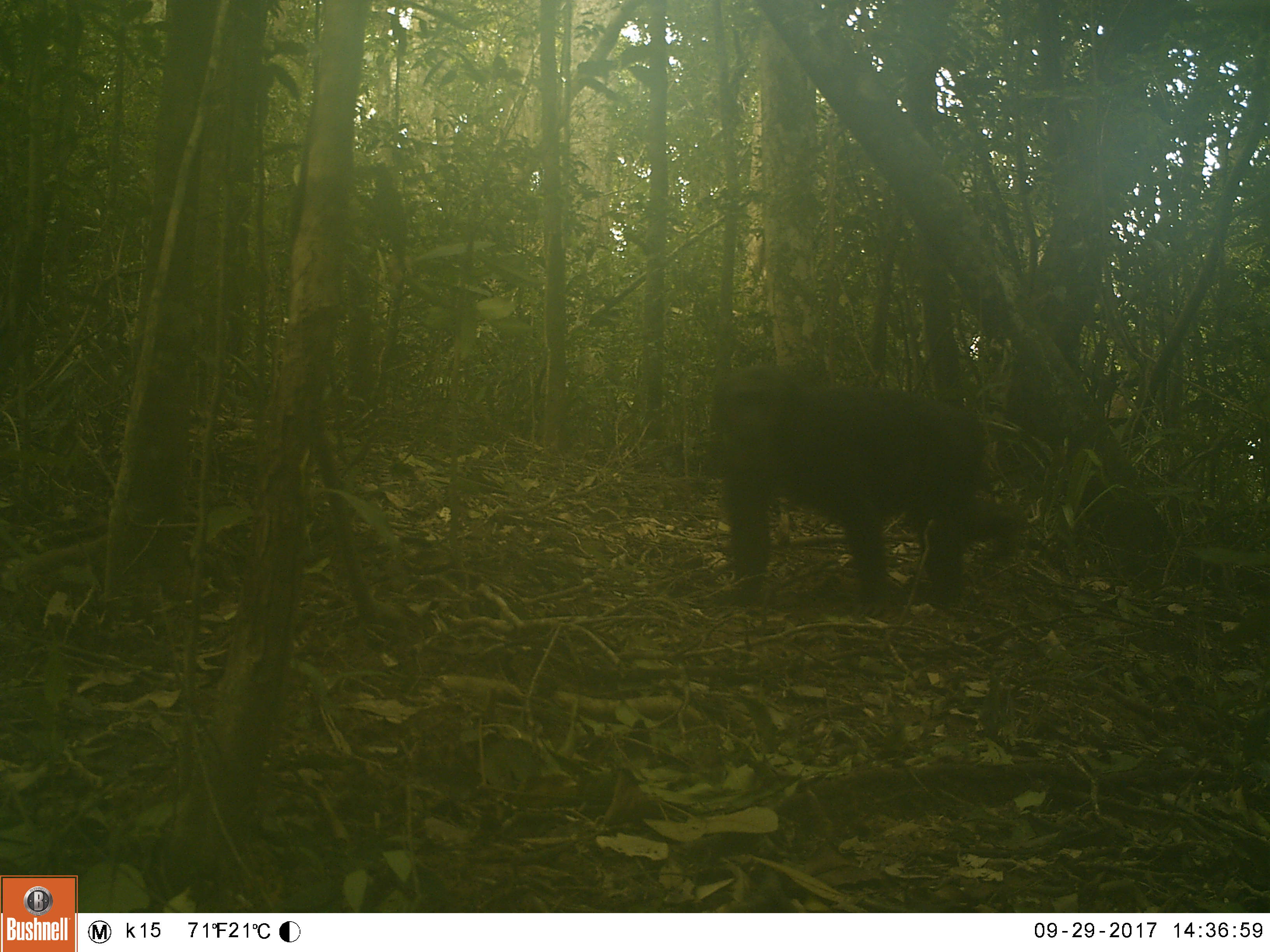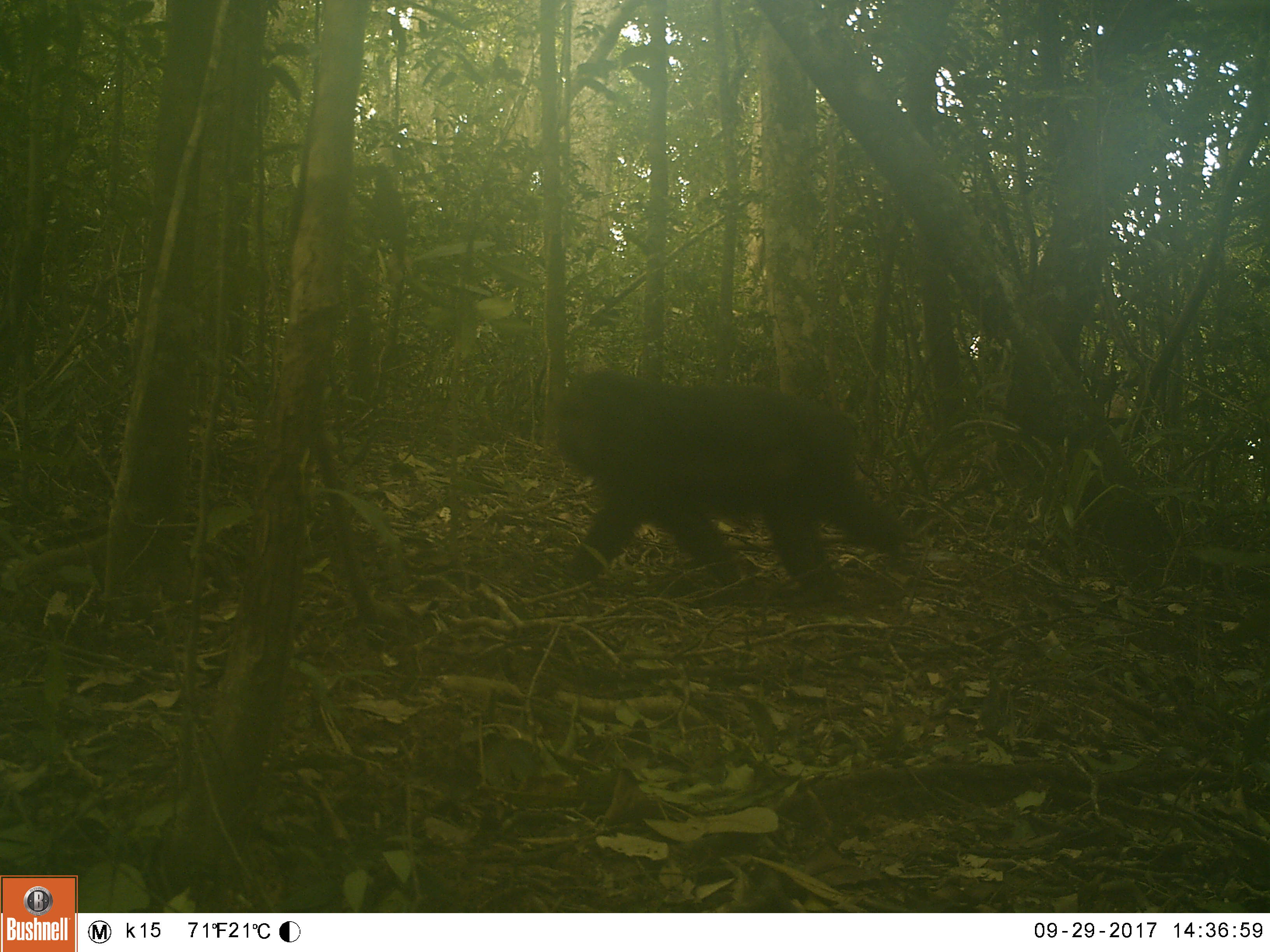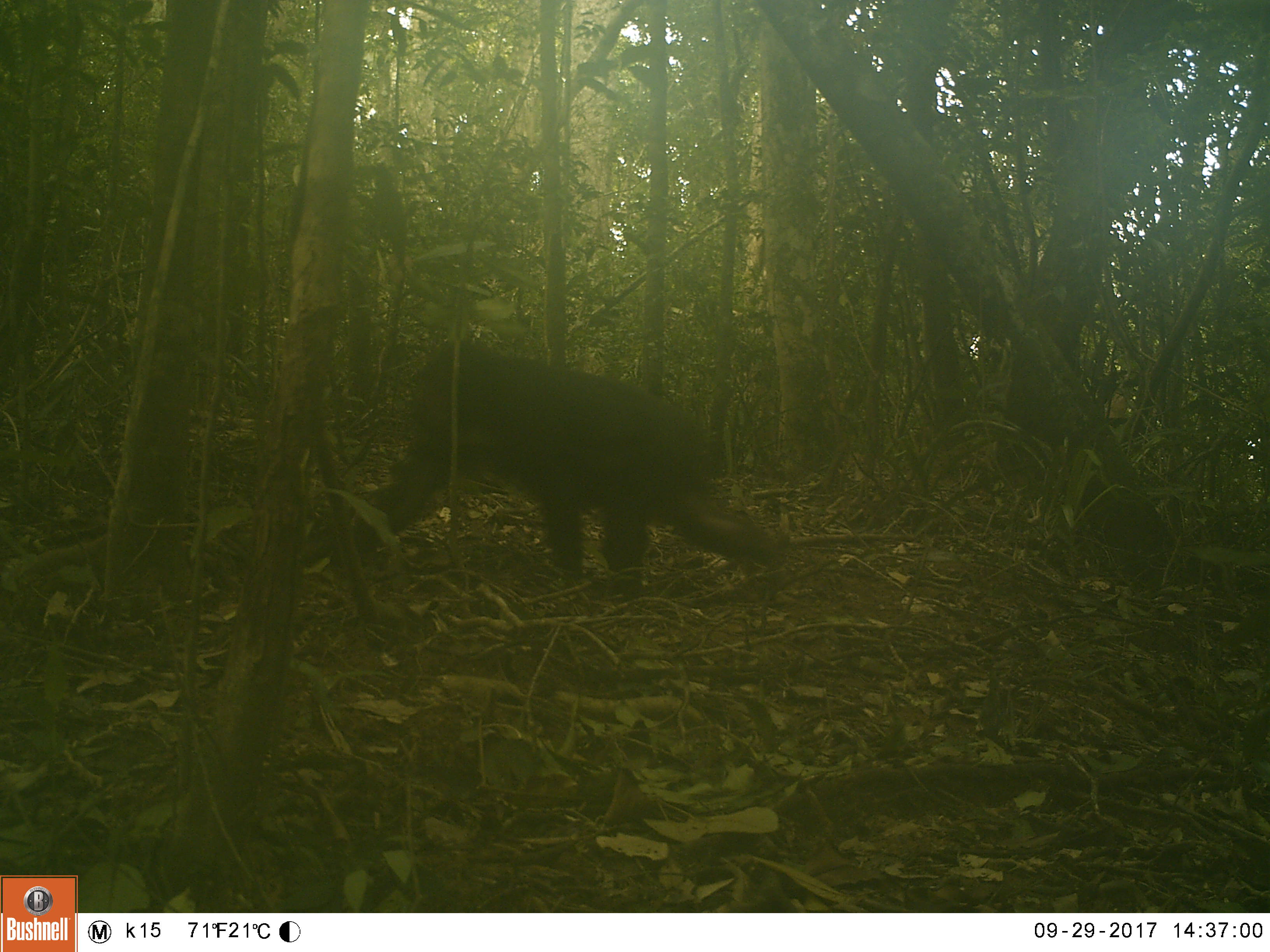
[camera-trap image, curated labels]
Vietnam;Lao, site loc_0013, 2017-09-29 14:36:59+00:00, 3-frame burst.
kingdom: Animalia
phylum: Chordata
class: Mammalia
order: Primates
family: Cercopithecidae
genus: Macaca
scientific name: Macaca arctoides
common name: stump-tailed macaque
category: stump tailed macaque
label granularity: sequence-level